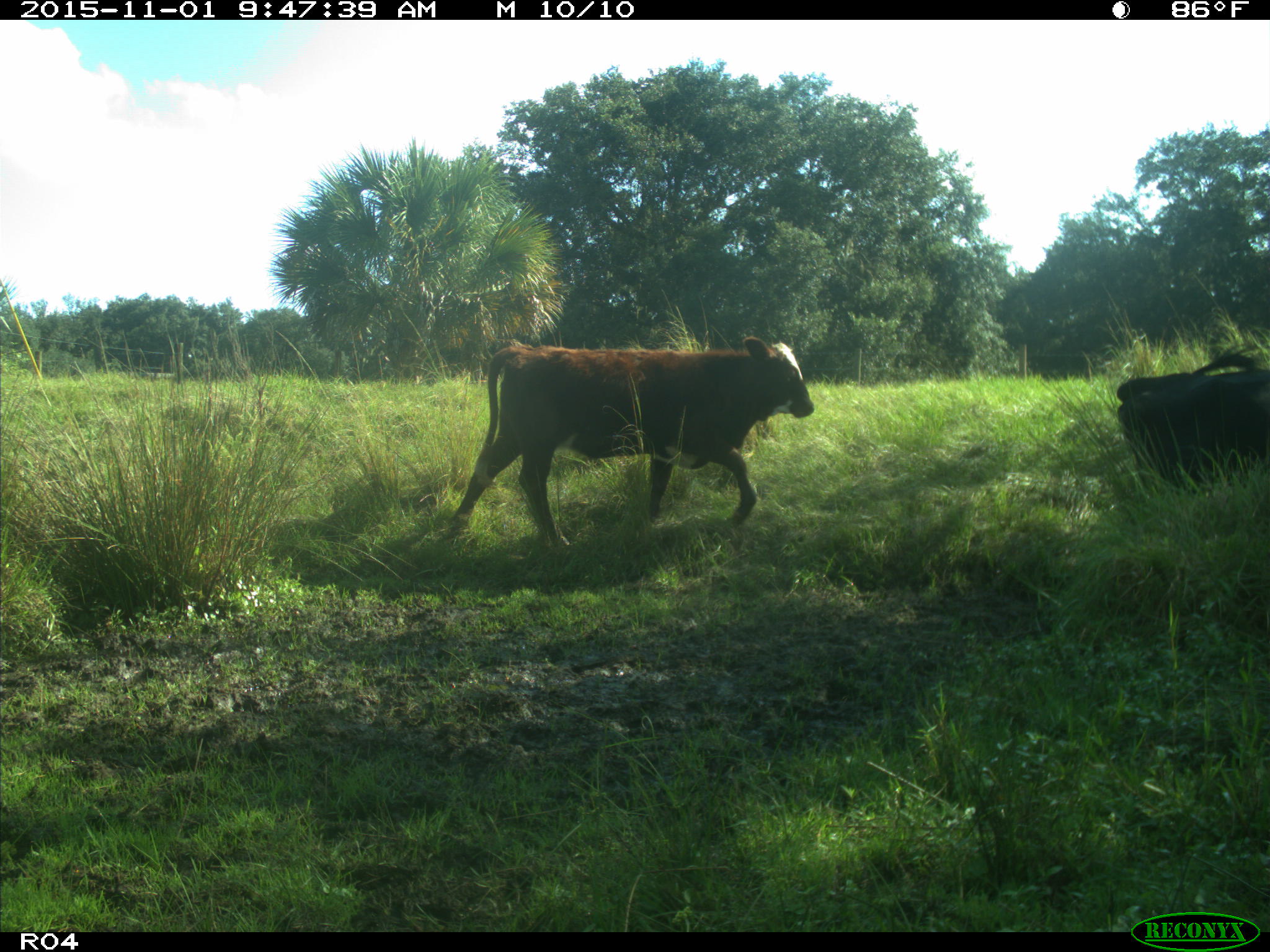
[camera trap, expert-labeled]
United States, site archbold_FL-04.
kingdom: Animalia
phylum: Chordata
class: Mammalia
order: Artiodactyla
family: Bovidae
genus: Bos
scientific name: Bos taurus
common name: domestic cow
Bos taurus (domestic cow).